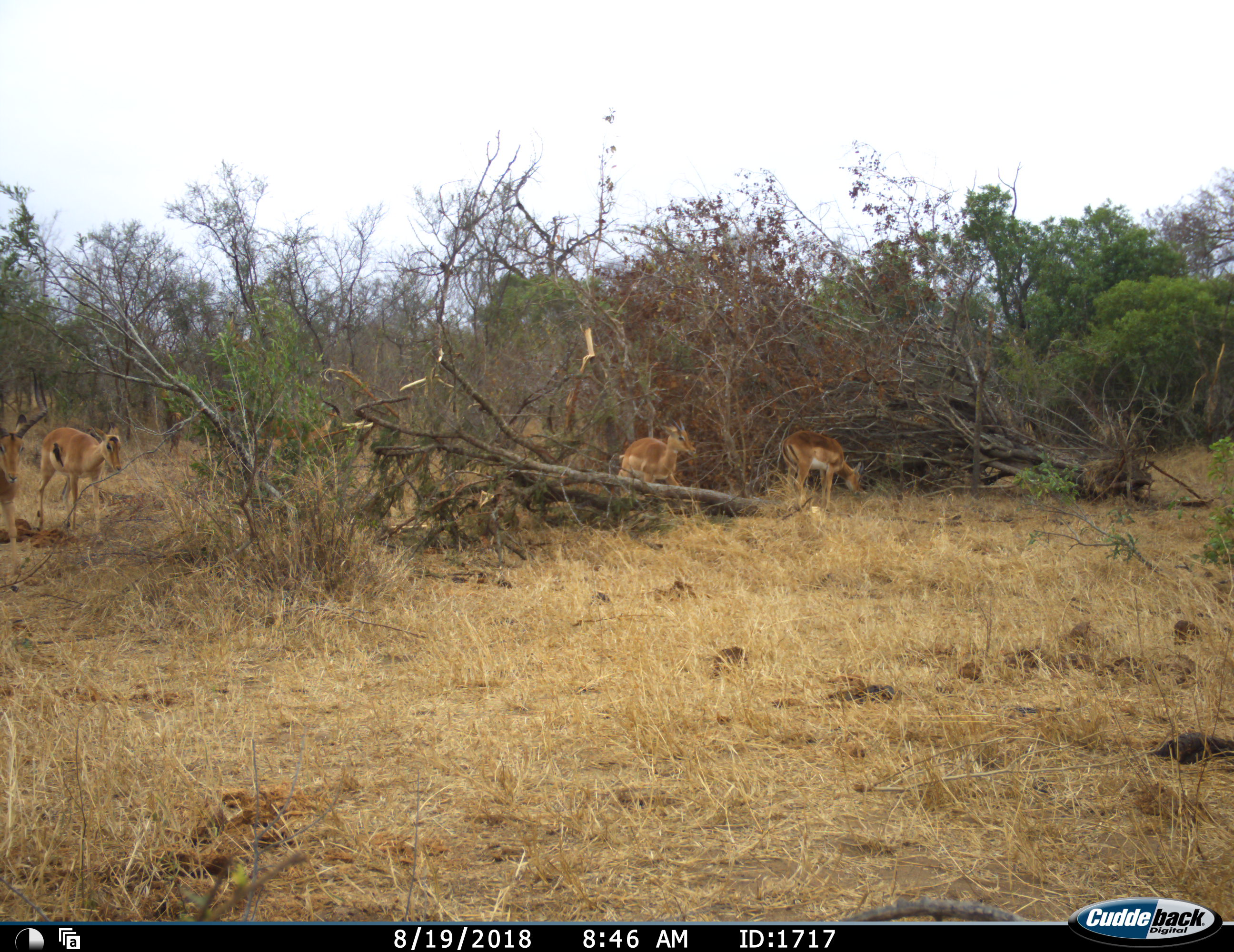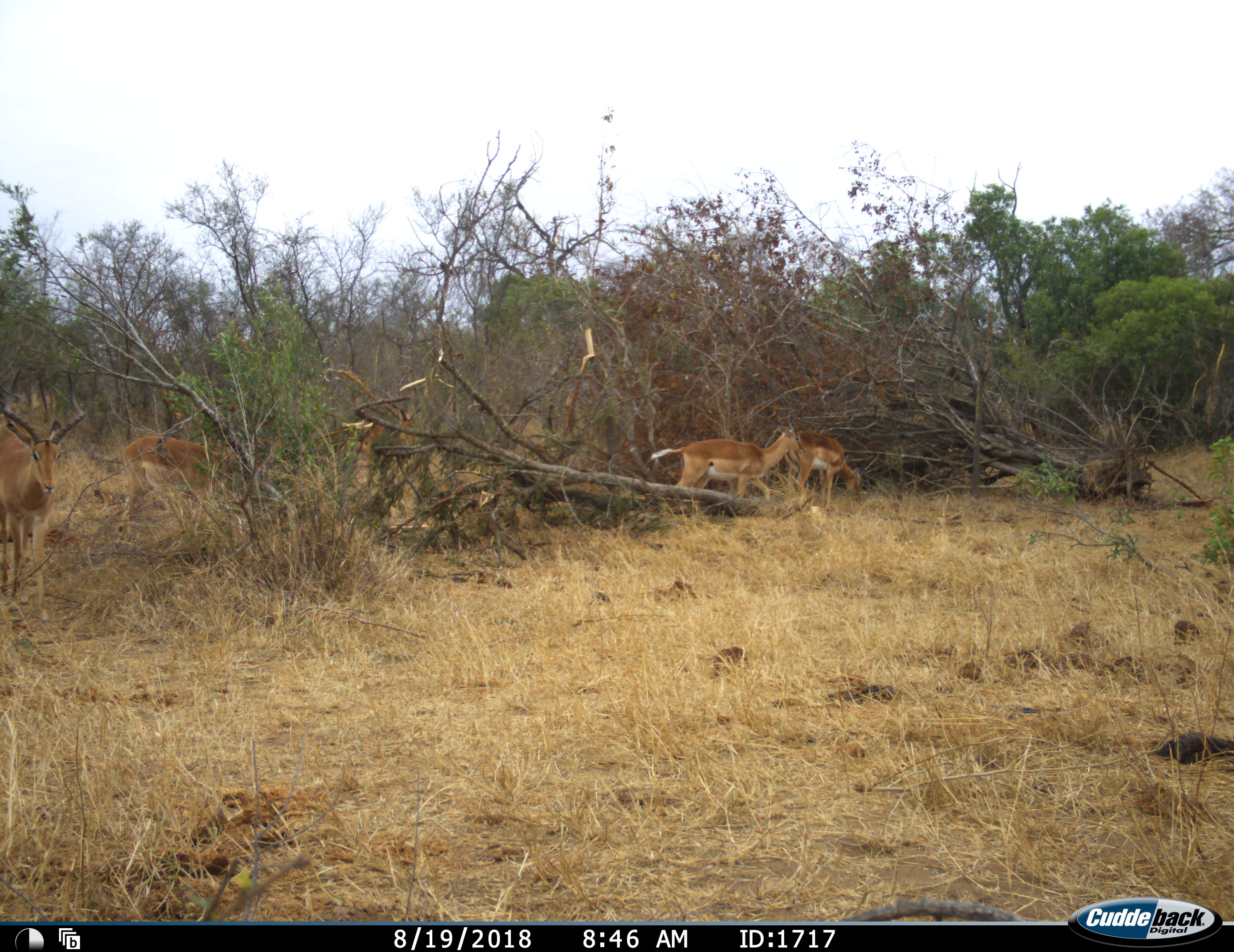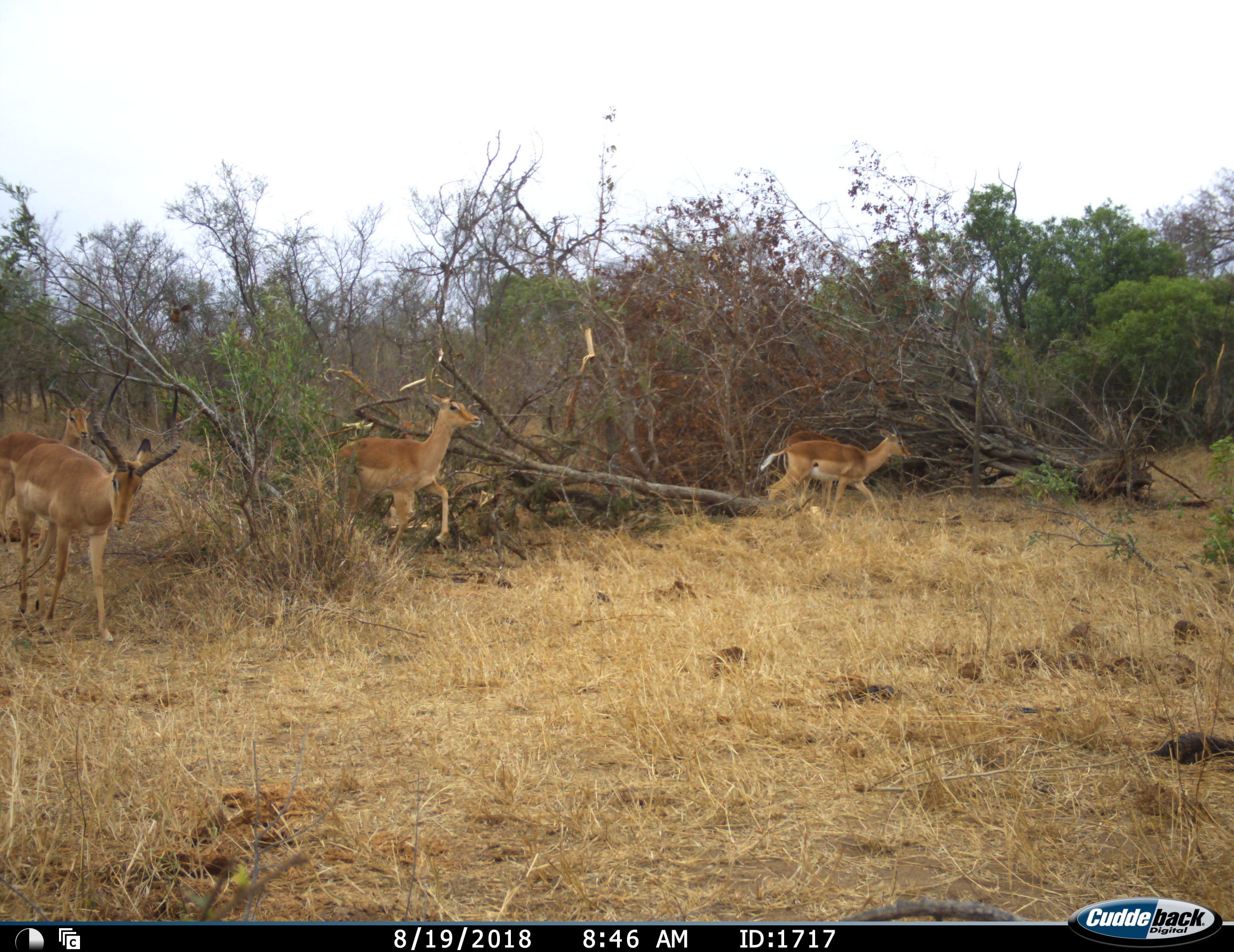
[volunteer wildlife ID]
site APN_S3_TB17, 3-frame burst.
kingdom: Animalia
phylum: Chordata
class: Mammalia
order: Artiodactyla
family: Bovidae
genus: Aepyceros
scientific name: Aepyceros melampus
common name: impala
Impala (Aepyceros melampus), count 5. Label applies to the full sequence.